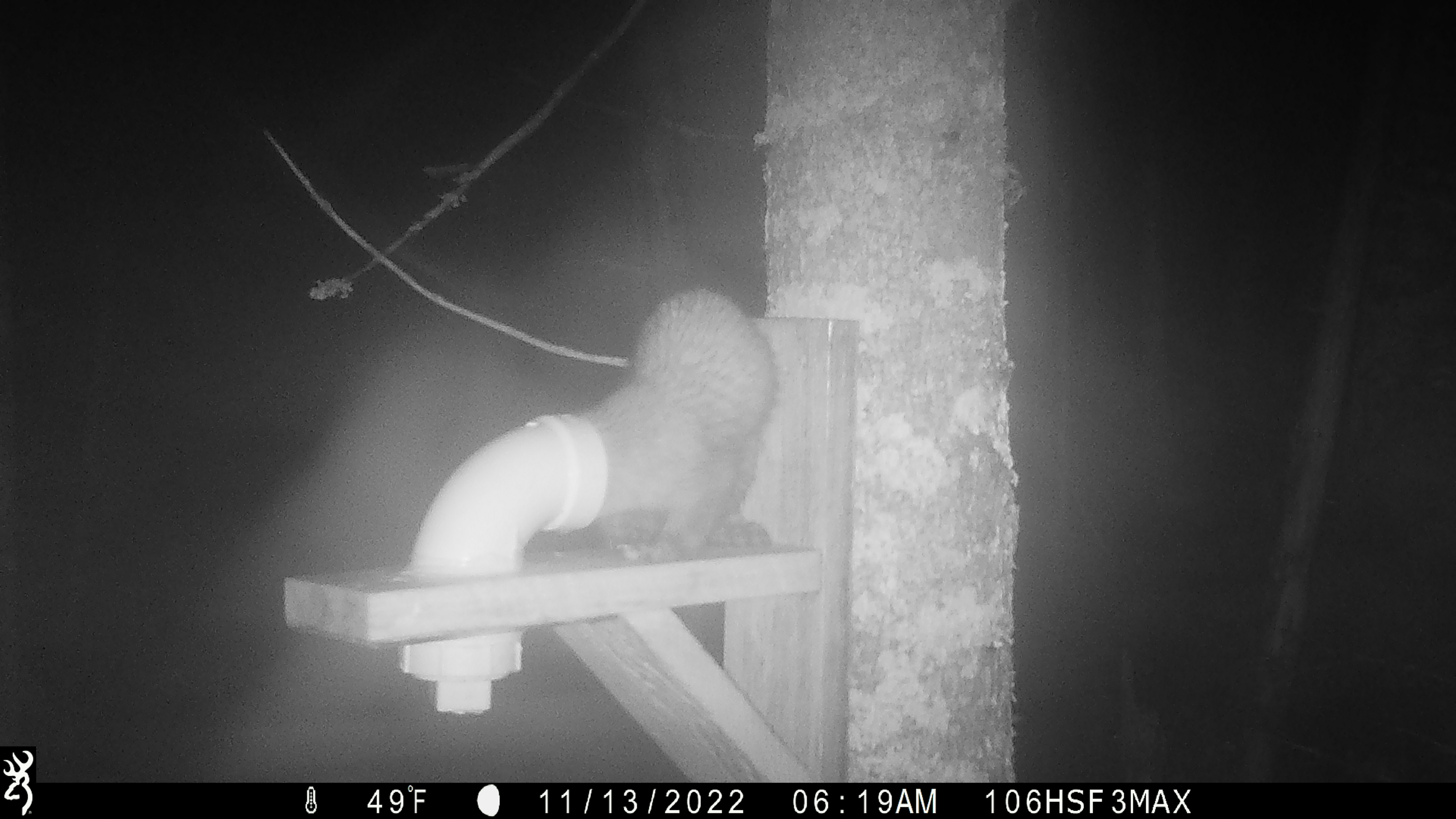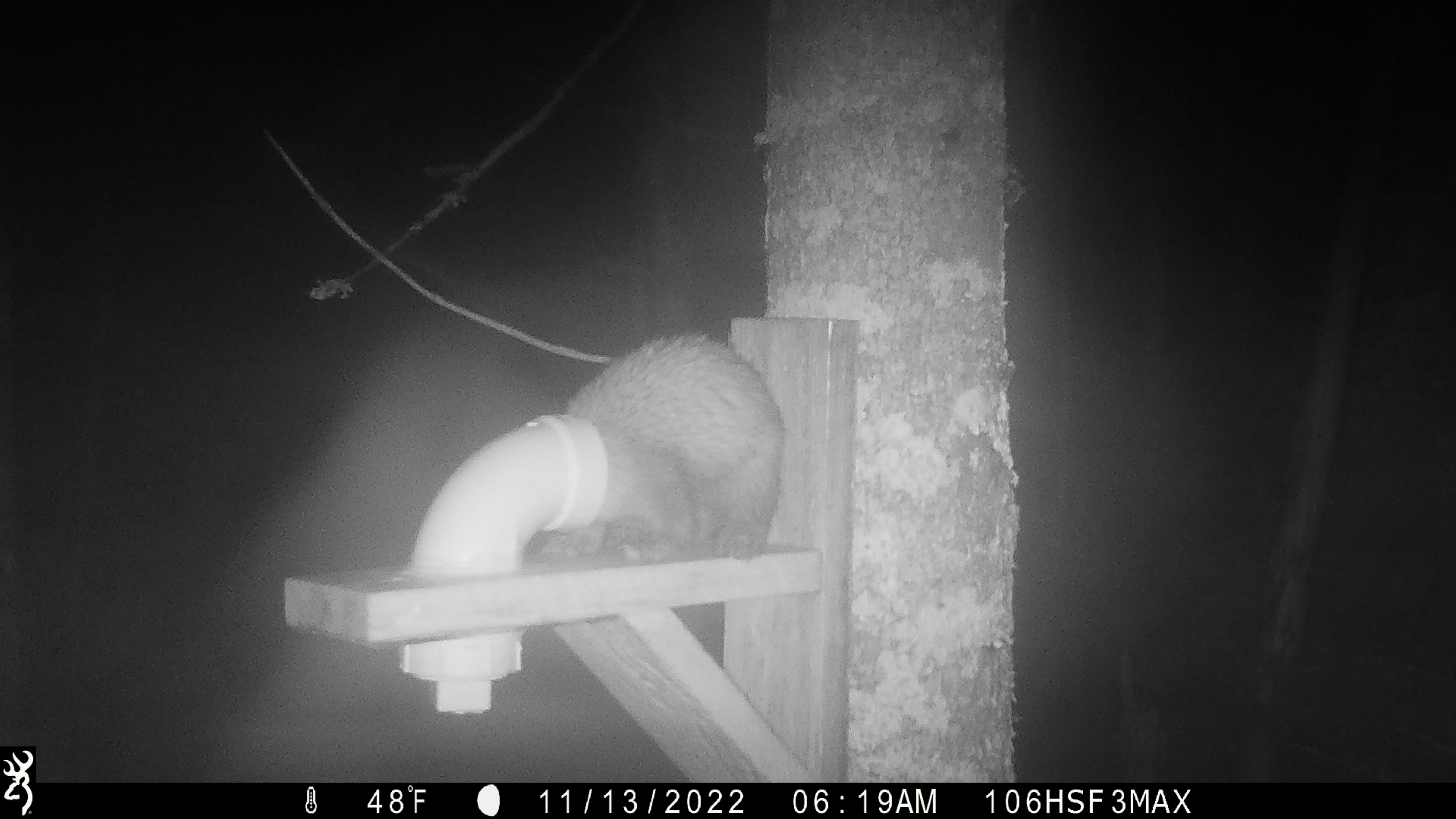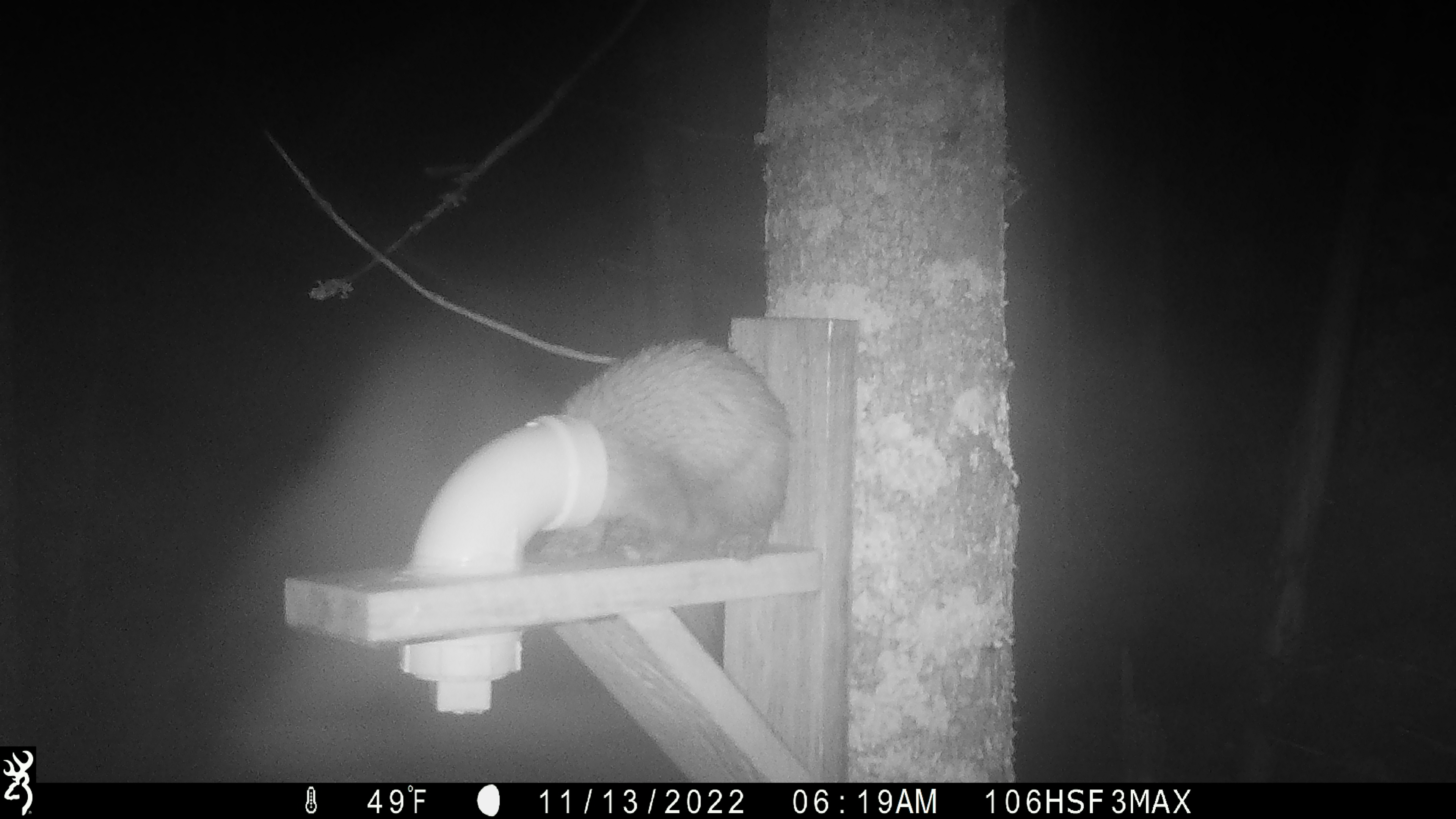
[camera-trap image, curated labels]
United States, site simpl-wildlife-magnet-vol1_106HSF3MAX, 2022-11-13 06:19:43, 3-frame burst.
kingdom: Animalia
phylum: Chordata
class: Mammalia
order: Carnivora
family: Mustelidae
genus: Martes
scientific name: Martes americana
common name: american marten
American marten (Martes americana).